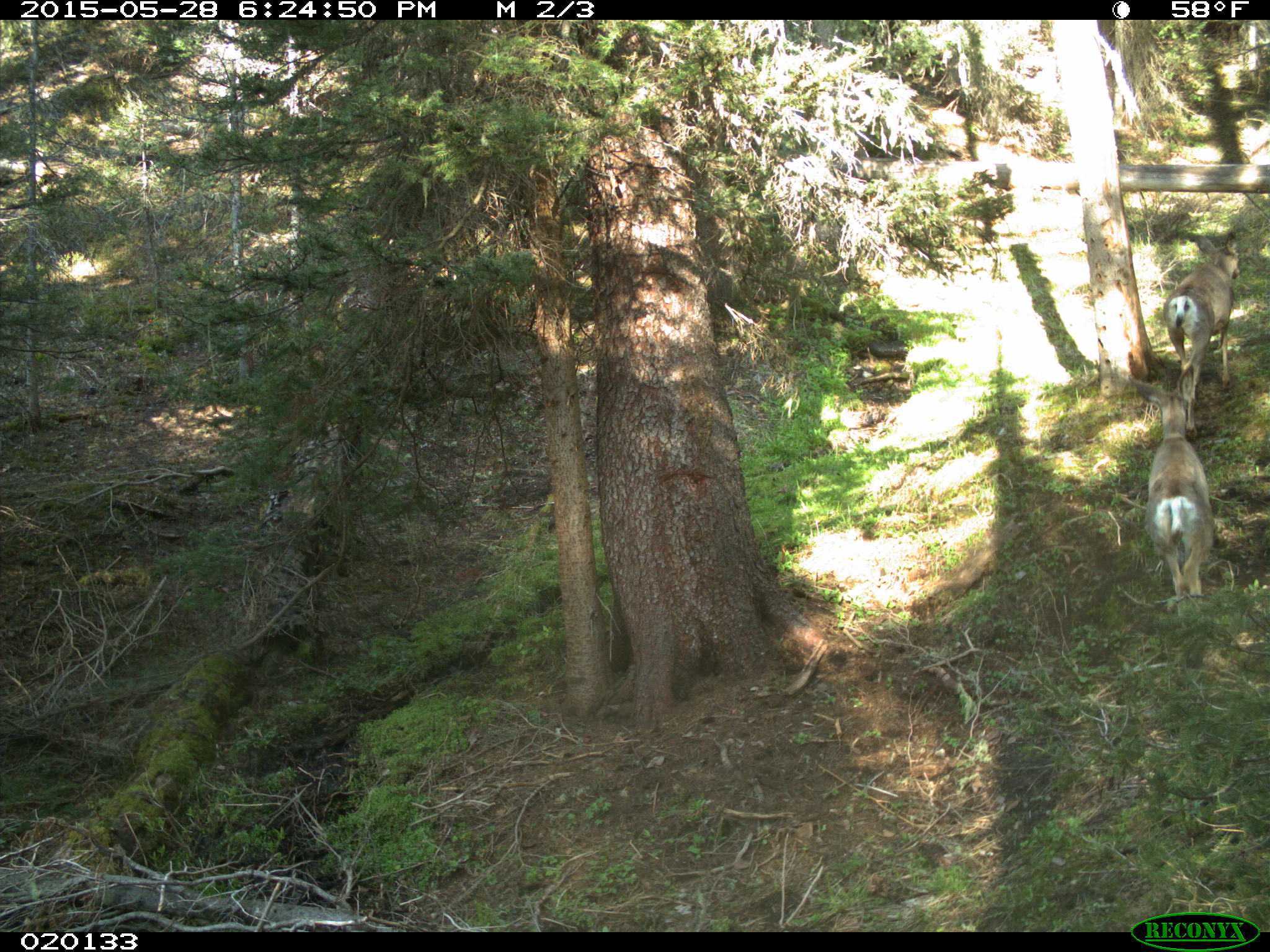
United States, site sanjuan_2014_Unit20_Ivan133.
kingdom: Animalia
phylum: Chordata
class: Mammalia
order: Artiodactyla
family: Cervidae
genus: Odocoileus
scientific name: Odocoileus hemionus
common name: mule deer